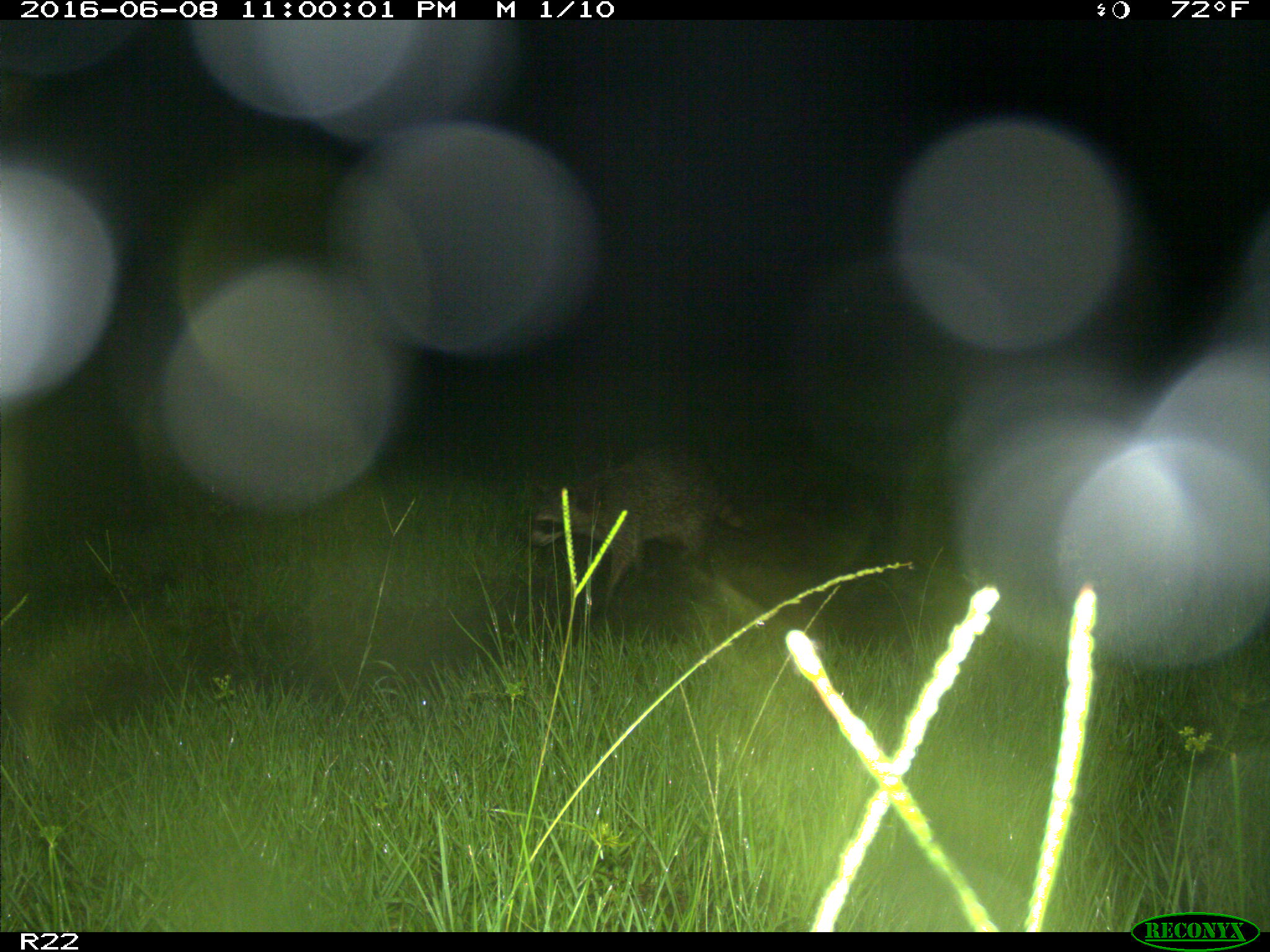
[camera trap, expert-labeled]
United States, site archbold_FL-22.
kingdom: Animalia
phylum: Chordata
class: Mammalia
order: Carnivora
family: Procyonidae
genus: Procyon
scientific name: Procyon lotor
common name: common raccoon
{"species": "Procyon lotor (common raccoon)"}